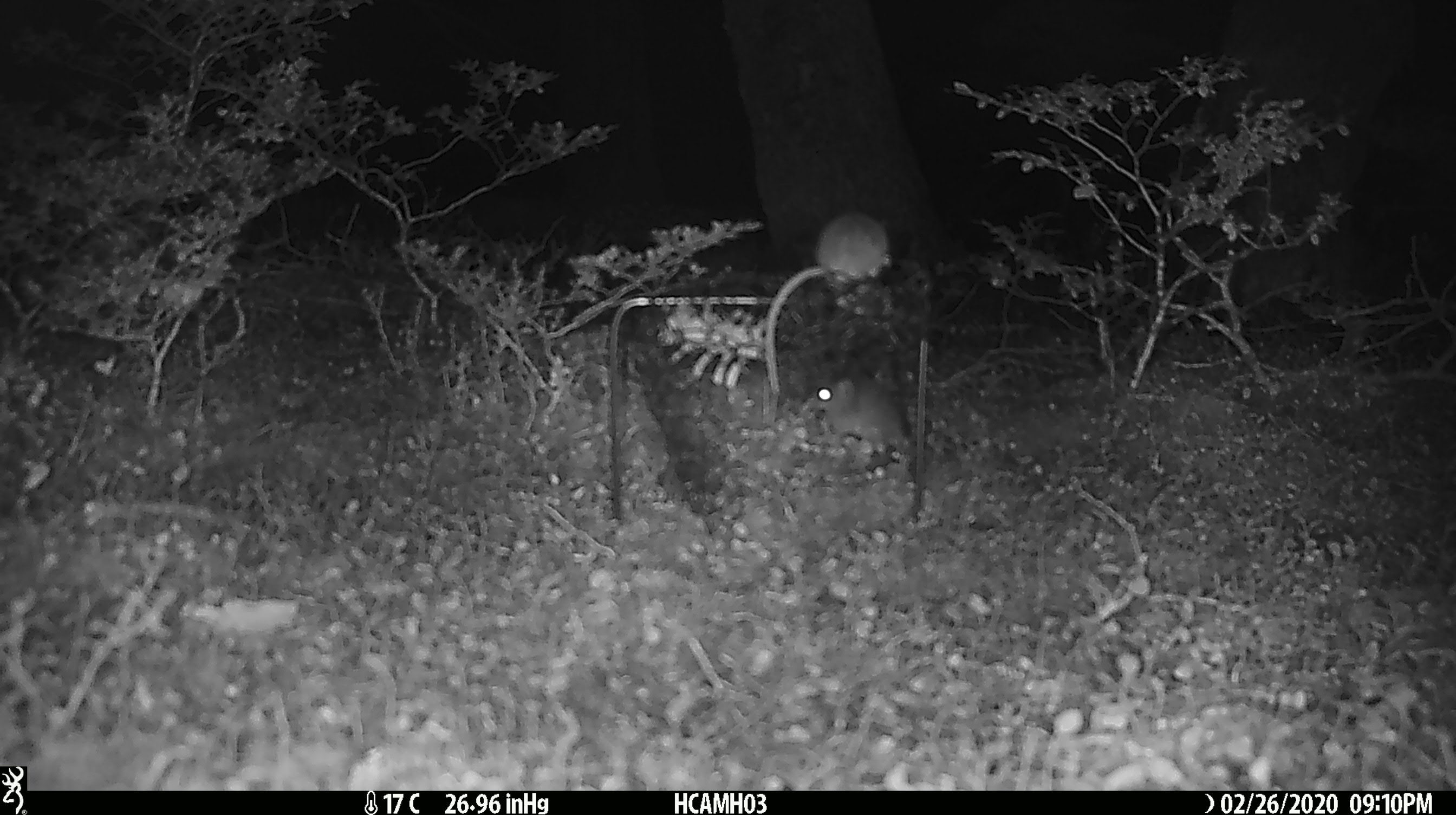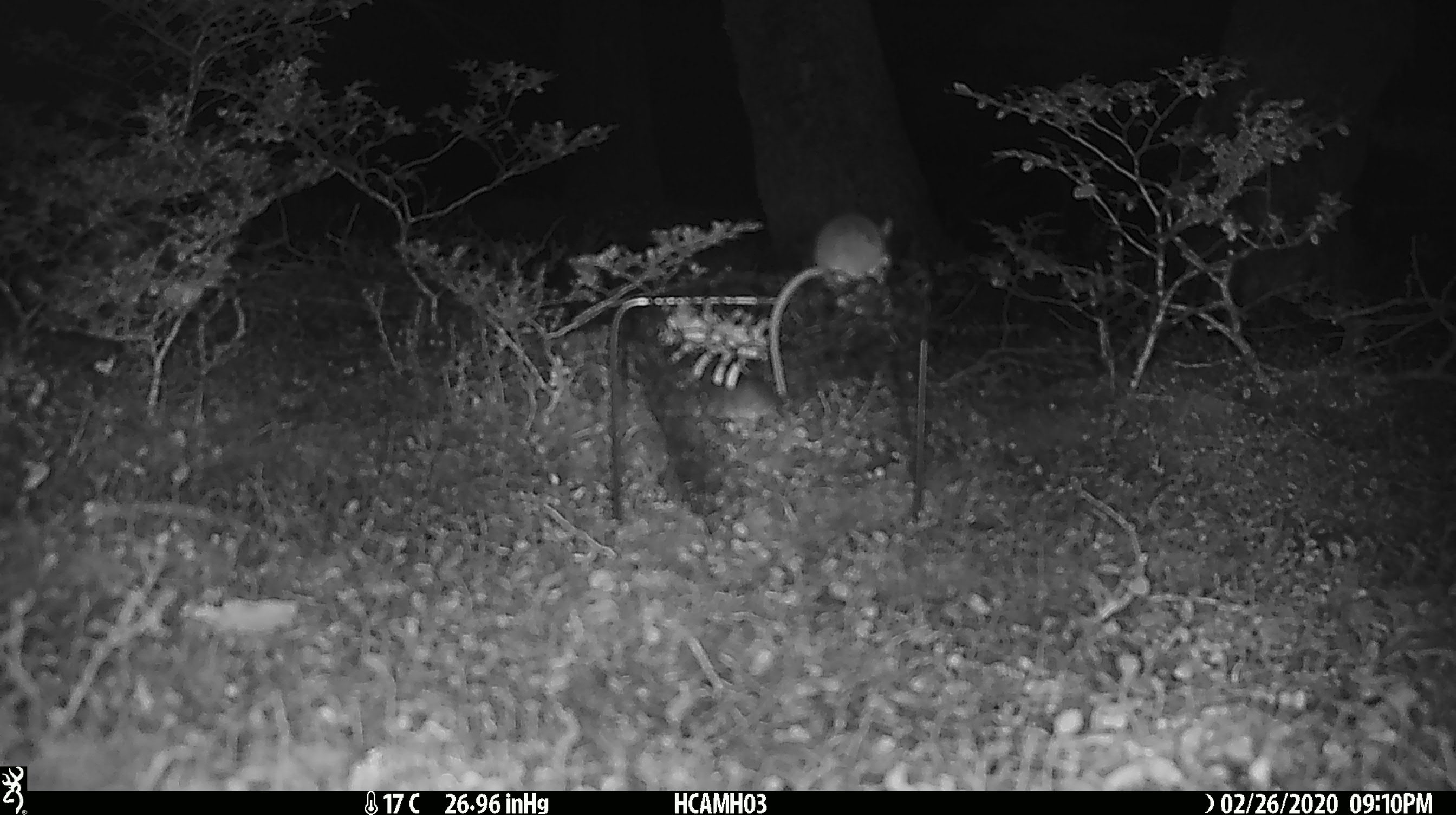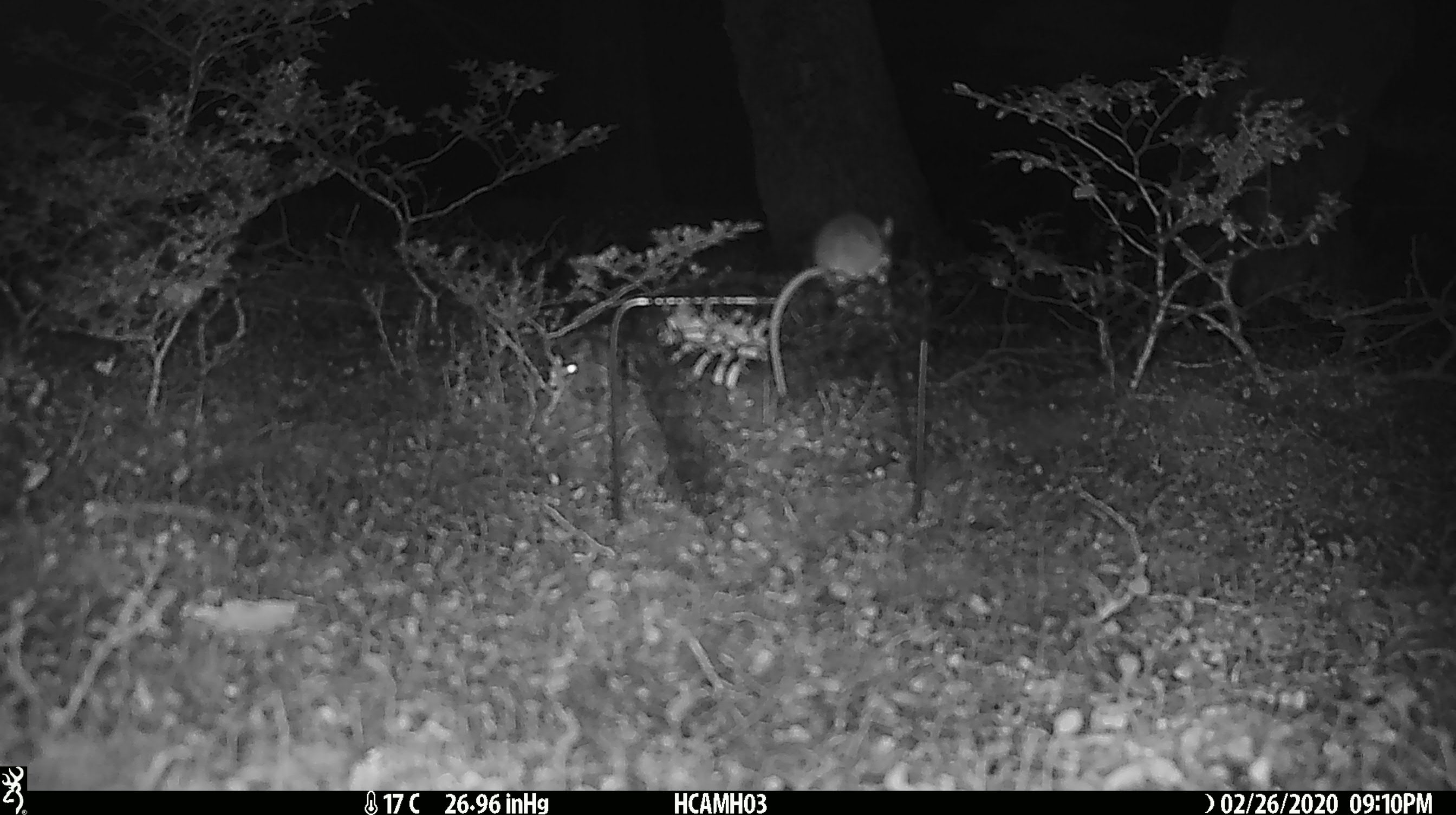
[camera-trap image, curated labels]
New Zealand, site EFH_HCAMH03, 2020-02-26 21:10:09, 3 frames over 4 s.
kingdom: Animalia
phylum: Chordata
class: Mammalia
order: Rodentia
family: Muridae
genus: Mus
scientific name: Mus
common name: mouse